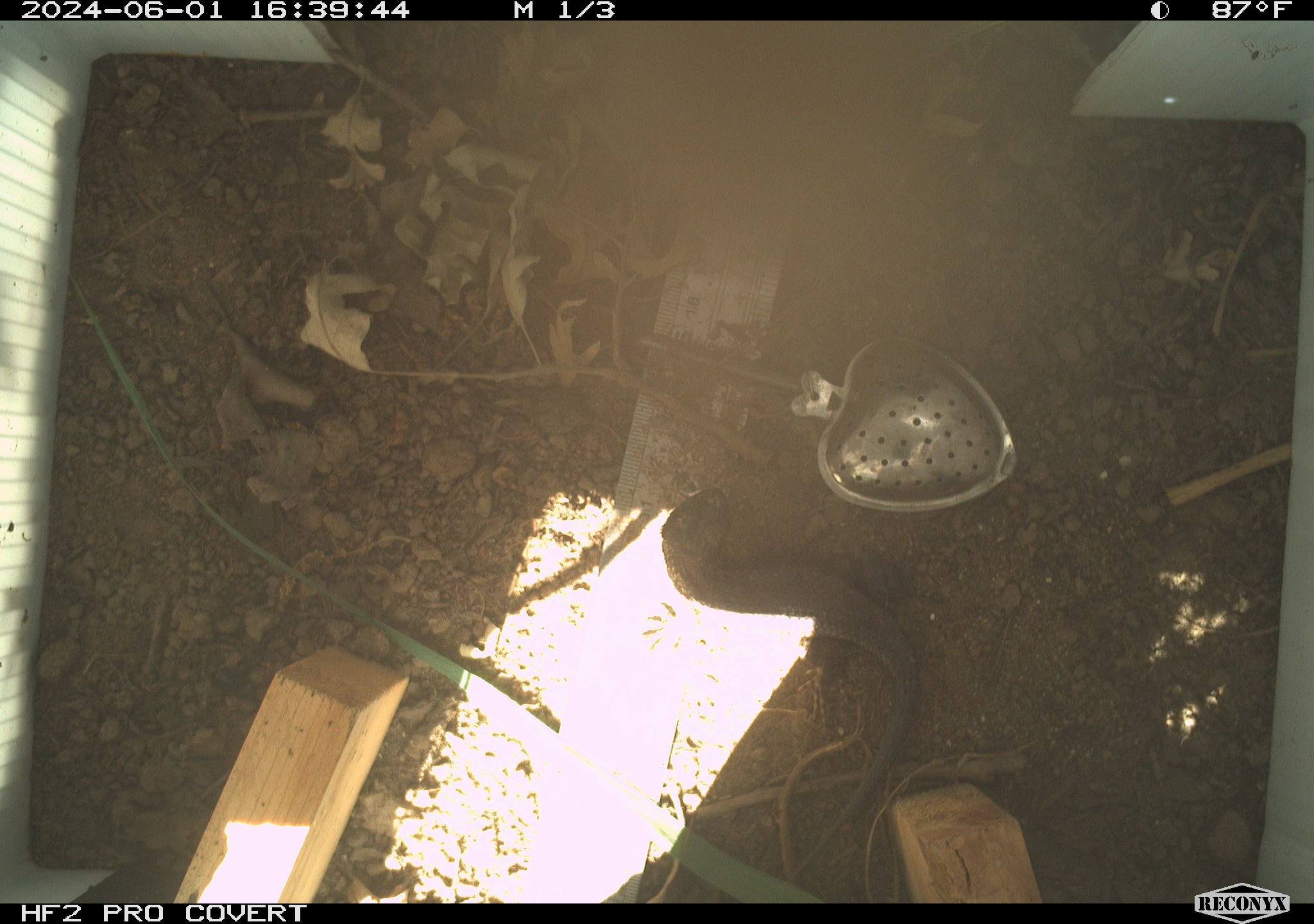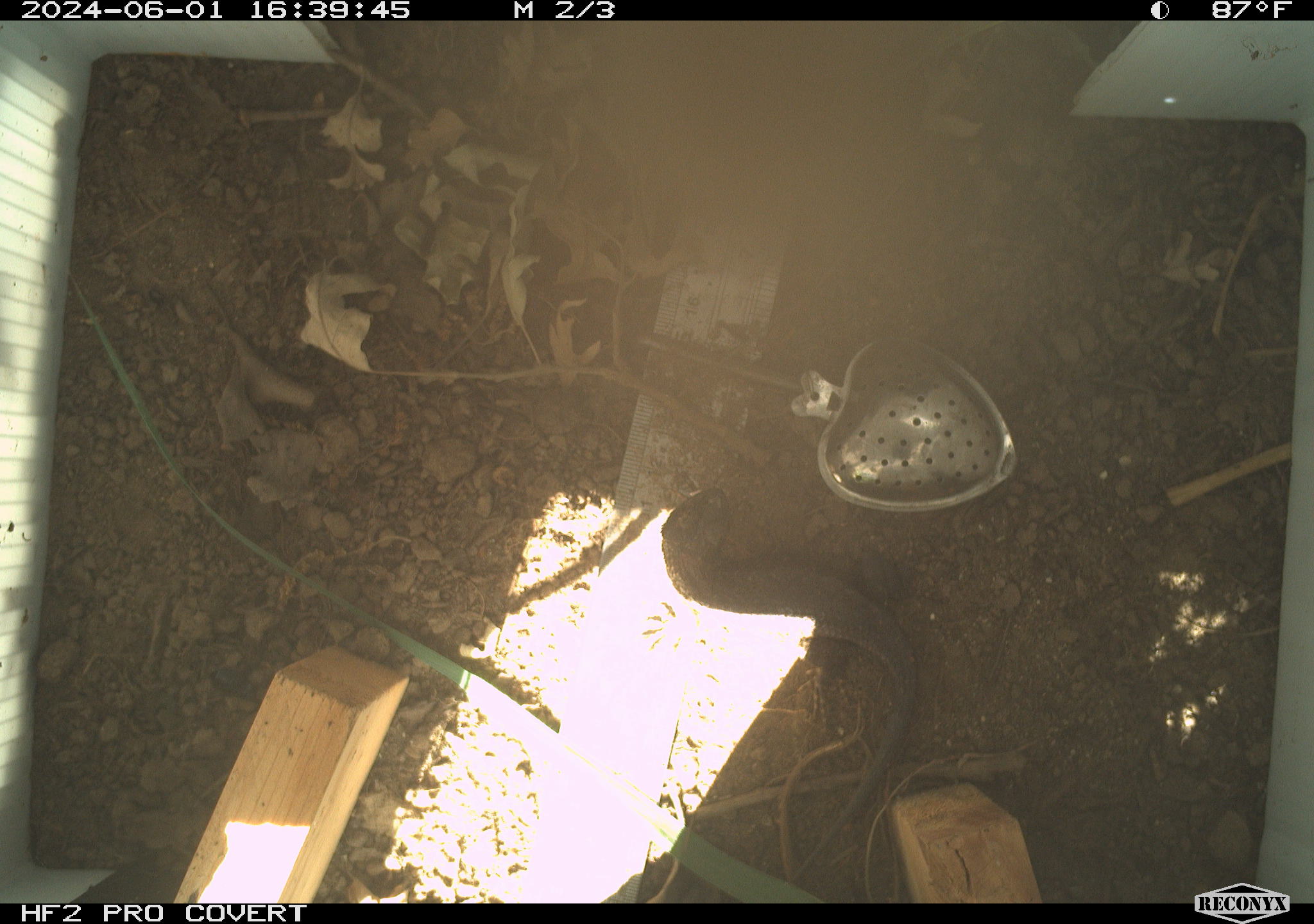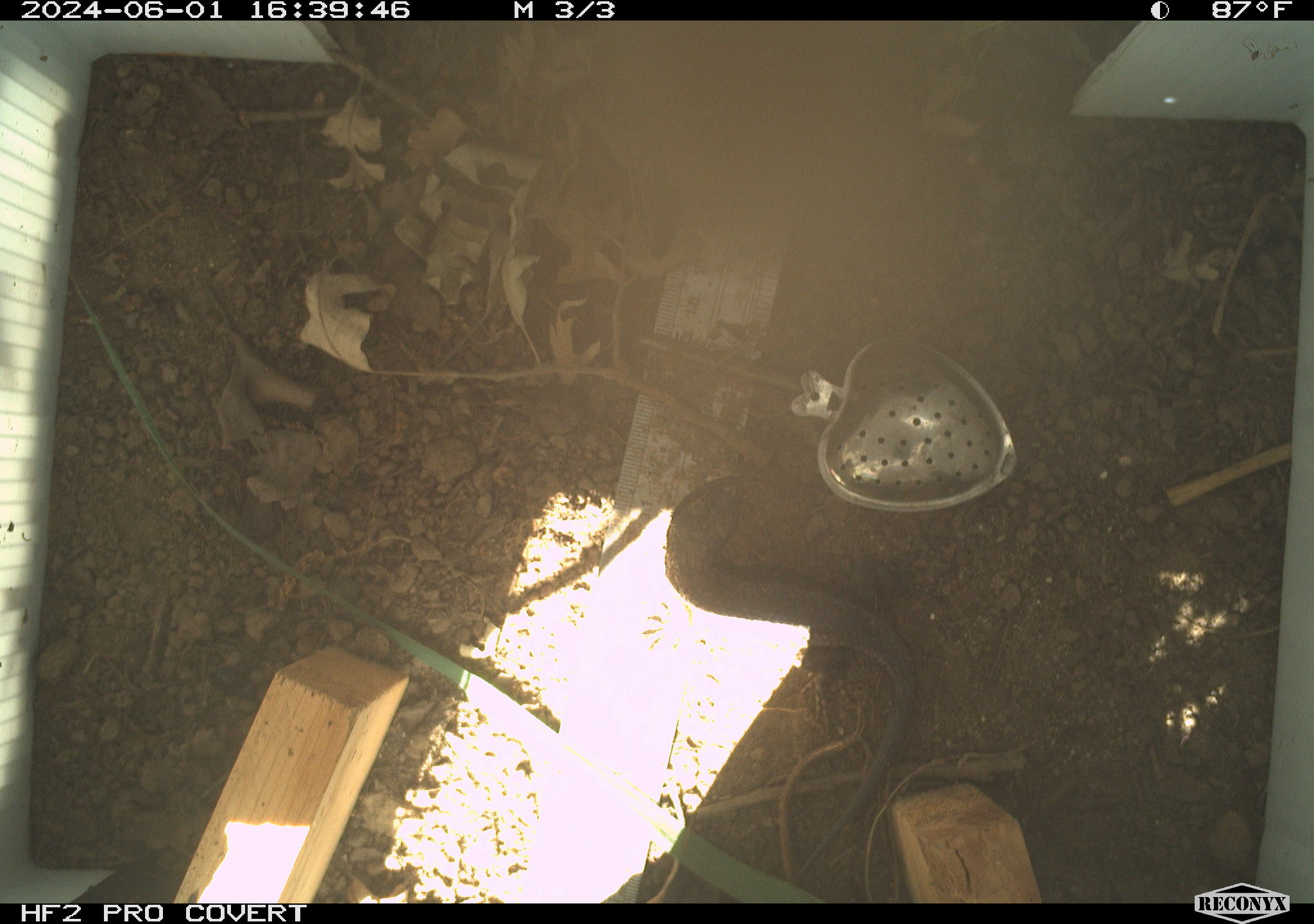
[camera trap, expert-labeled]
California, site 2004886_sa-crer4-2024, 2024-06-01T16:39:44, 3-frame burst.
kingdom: Animalia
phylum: Chordata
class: Reptilia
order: Squamata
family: Phrynosomatidae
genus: Sceloporus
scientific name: Sceloporus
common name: spiny lizards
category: sceloporus species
Sceloporus species (spiny lizards) (Sceloporus).